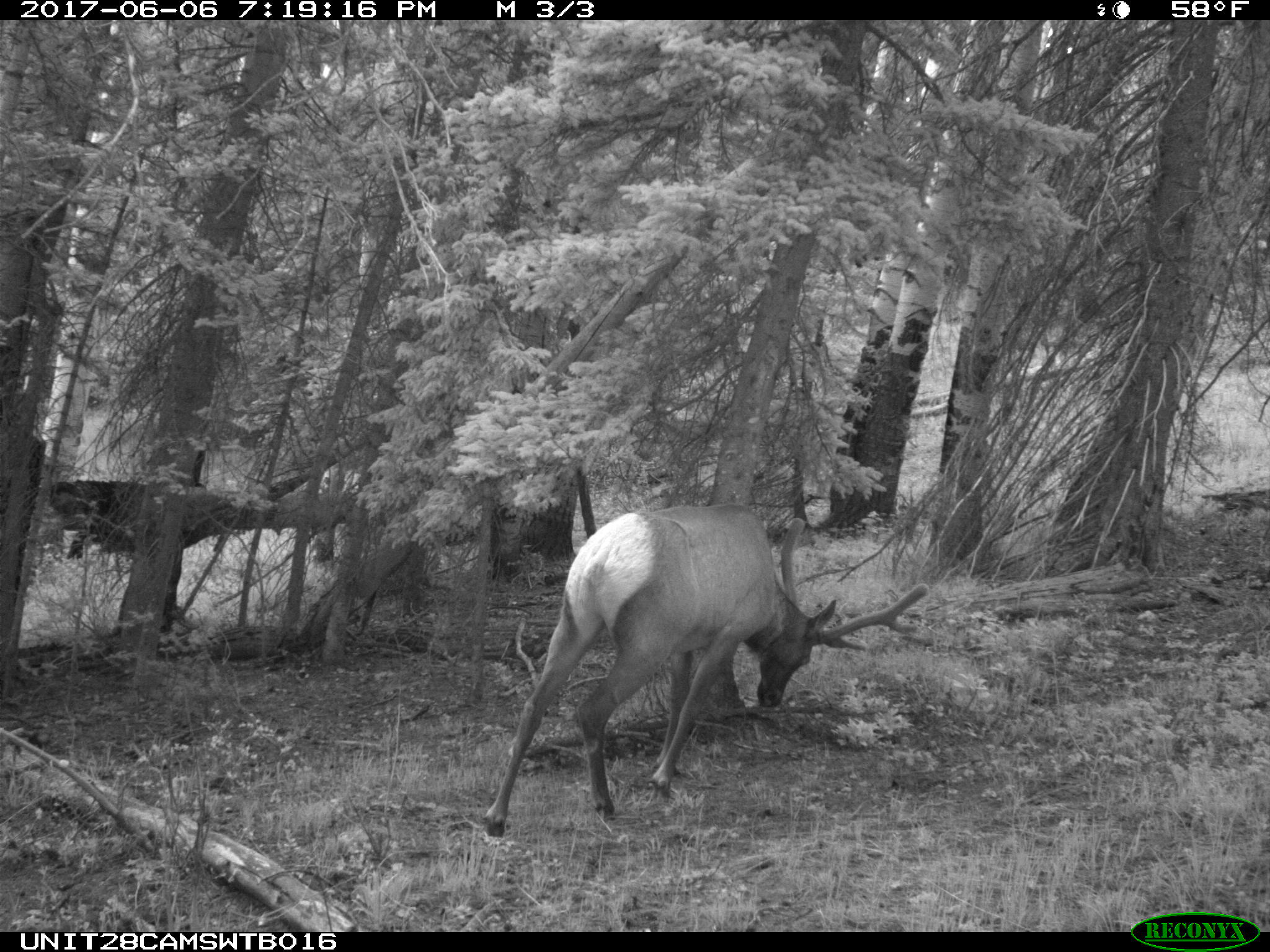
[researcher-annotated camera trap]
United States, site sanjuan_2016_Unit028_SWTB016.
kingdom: Animalia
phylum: Chordata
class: Mammalia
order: Artiodactyla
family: Cervidae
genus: Cervus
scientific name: Cervus elaphus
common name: red deer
Cervus elaphus (red deer).